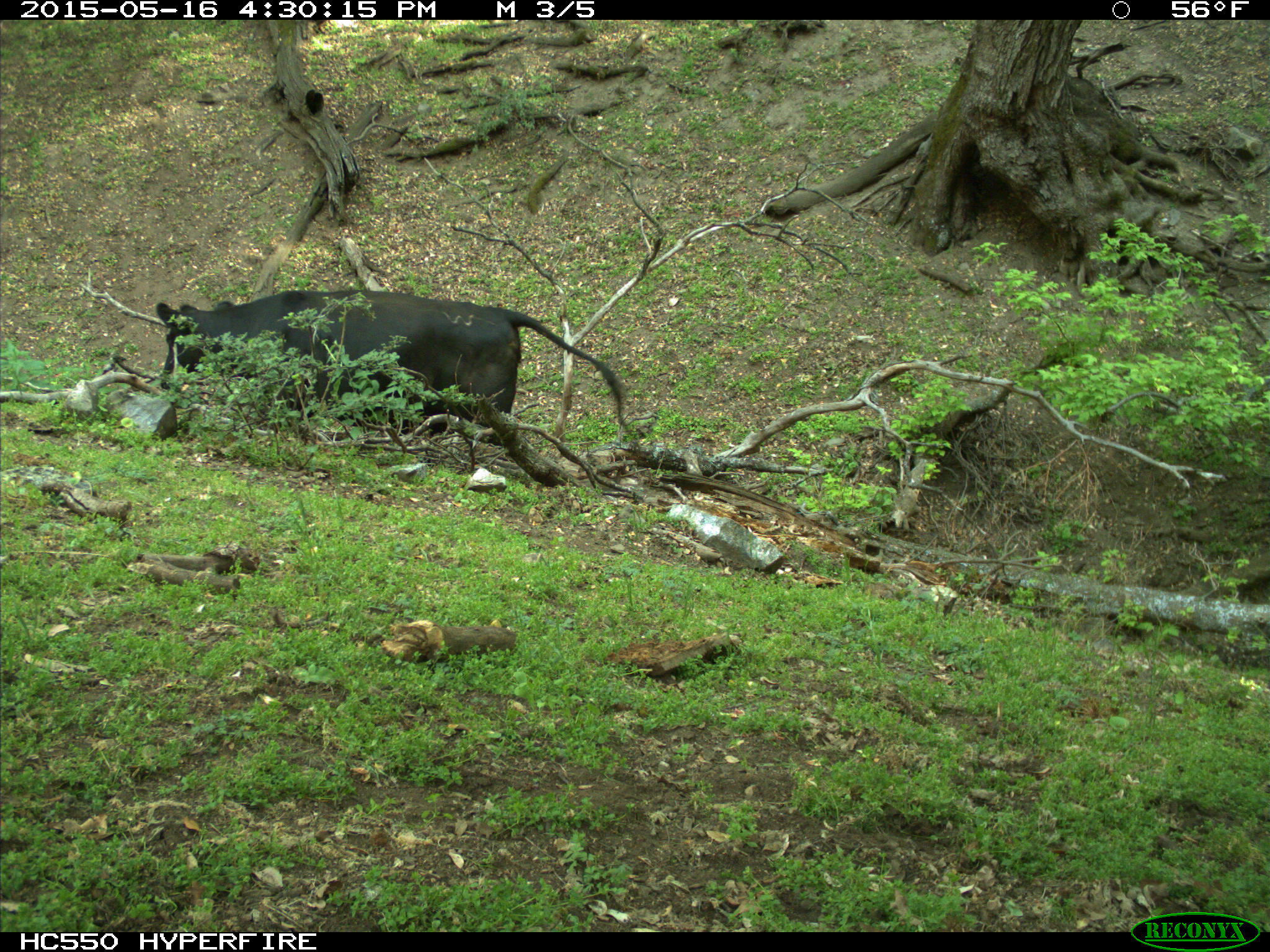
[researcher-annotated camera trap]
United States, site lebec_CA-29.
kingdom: Animalia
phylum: Chordata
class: Mammalia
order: Artiodactyla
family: Bovidae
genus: Bos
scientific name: Bos taurus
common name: domestic cow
Bos taurus (domestic cow).